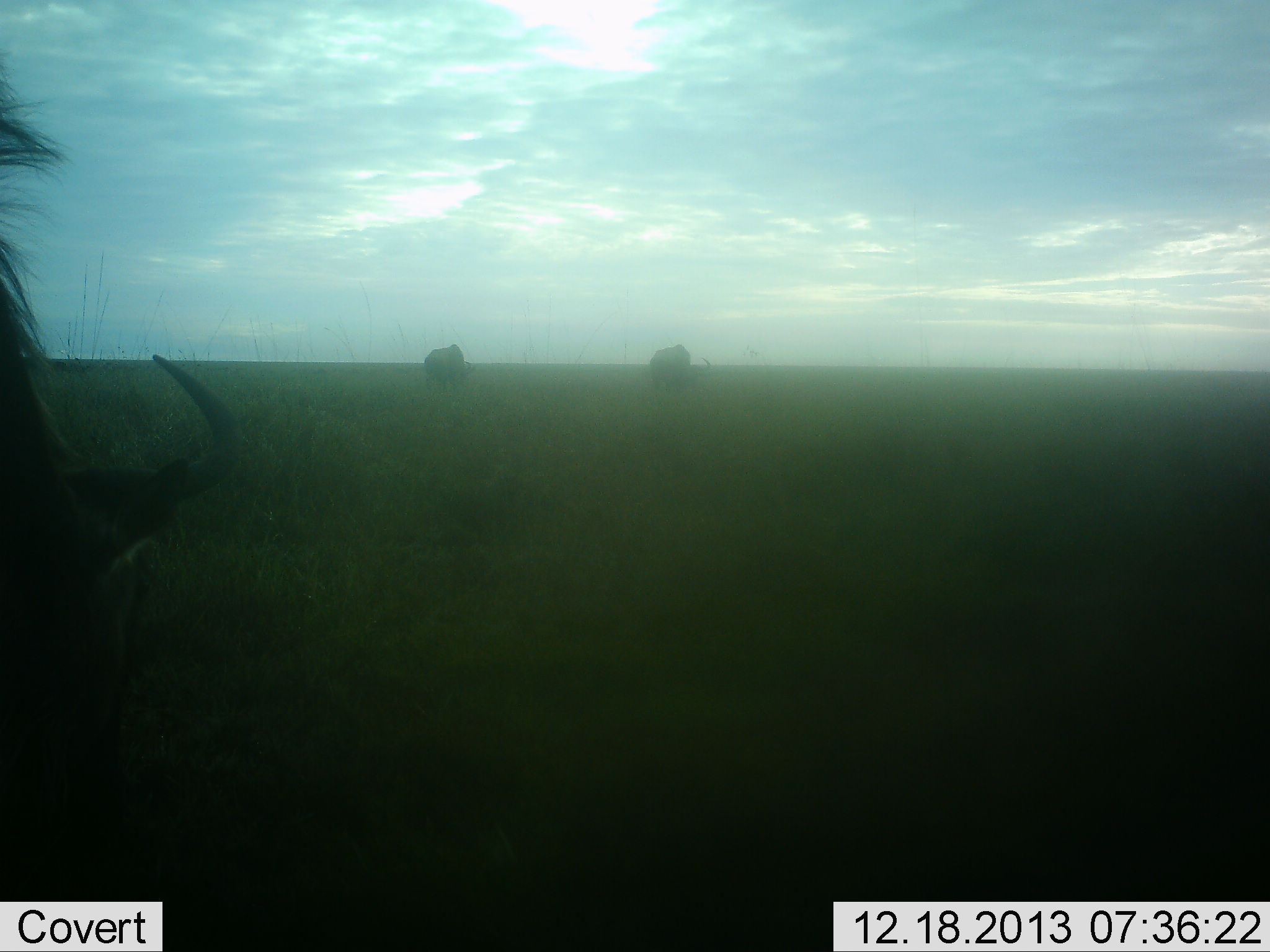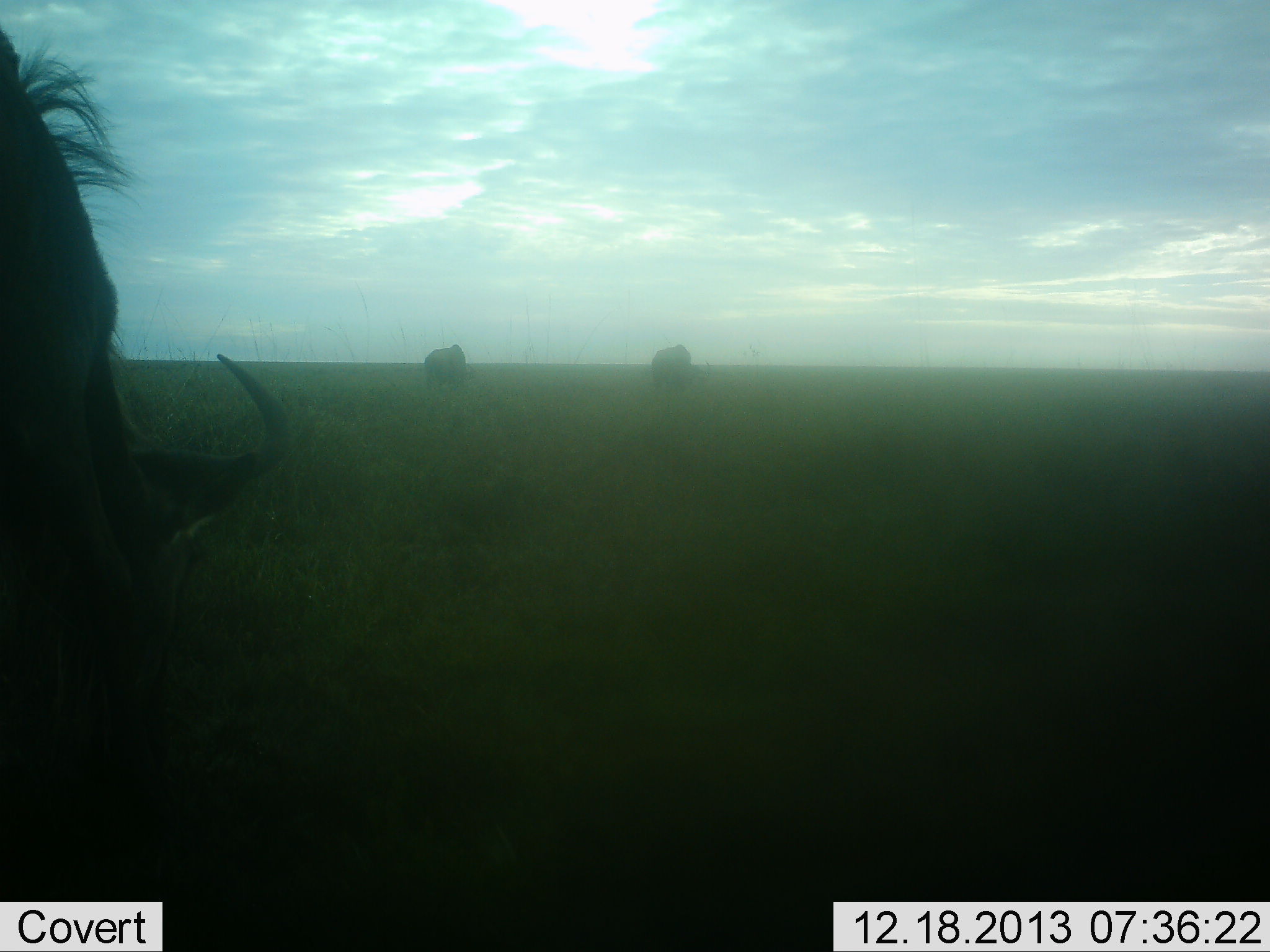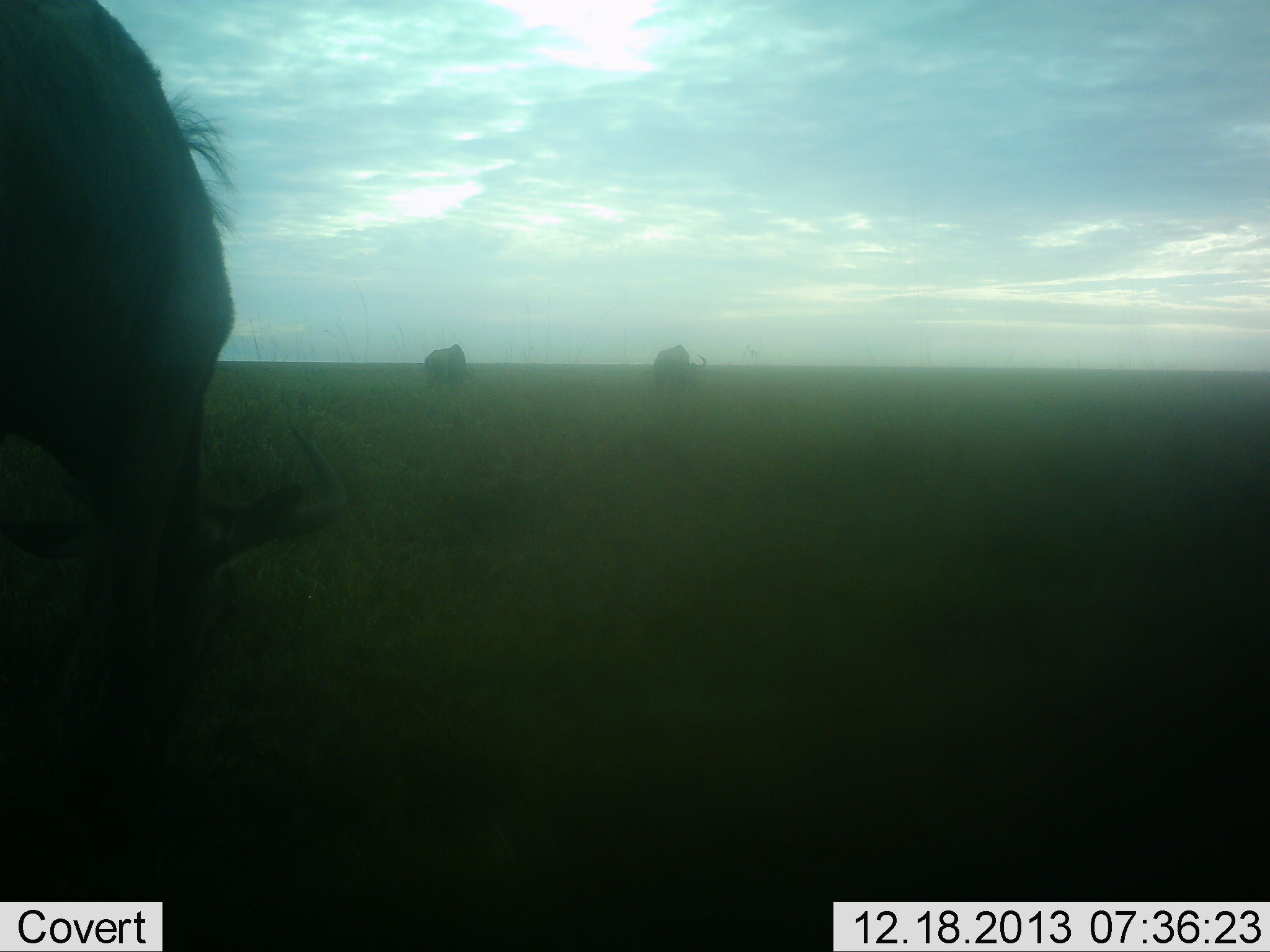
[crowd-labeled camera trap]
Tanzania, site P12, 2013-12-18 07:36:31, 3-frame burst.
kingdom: Animalia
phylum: Chordata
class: Mammalia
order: Artiodactyla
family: Bovidae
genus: Connochaetes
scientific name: Connochaetes taurinus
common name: blue wildebeest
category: wildebeest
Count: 3.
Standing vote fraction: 20%.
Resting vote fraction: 0%.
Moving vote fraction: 20%.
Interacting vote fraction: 0%.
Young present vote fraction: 0%.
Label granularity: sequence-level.